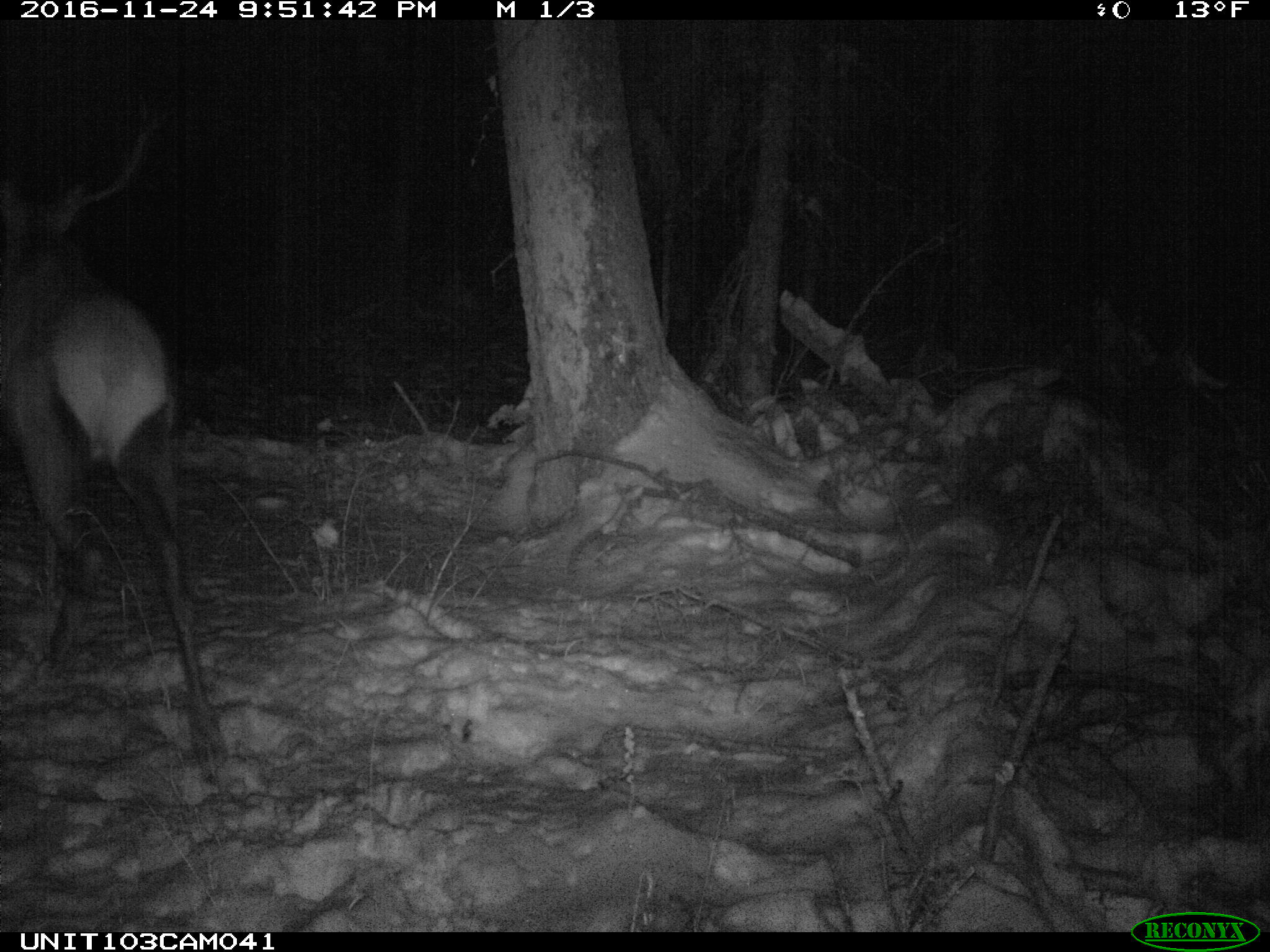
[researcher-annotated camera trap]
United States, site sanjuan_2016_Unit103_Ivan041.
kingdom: Animalia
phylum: Chordata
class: Mammalia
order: Artiodactyla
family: Cervidae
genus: Cervus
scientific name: Cervus elaphus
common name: red deer